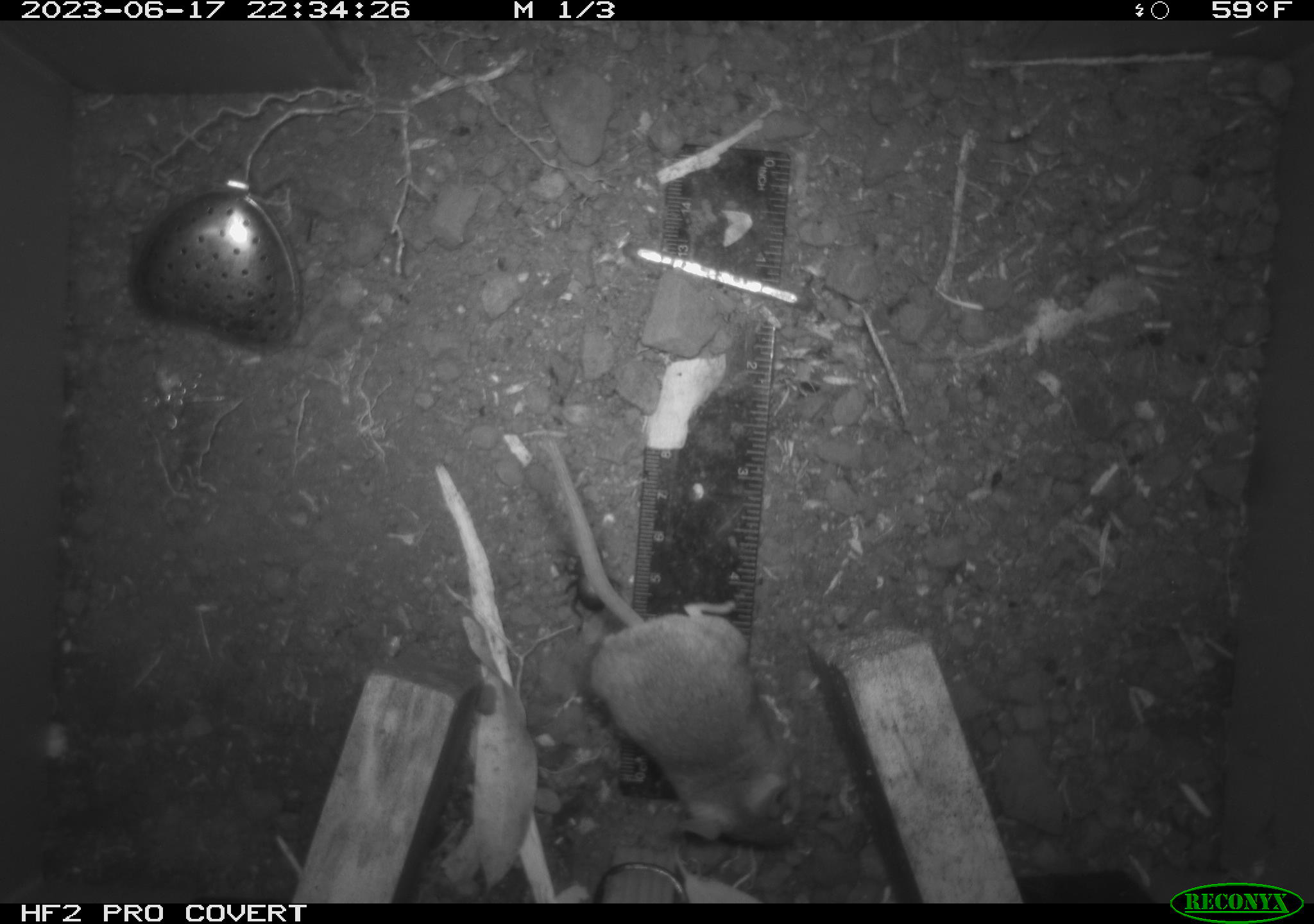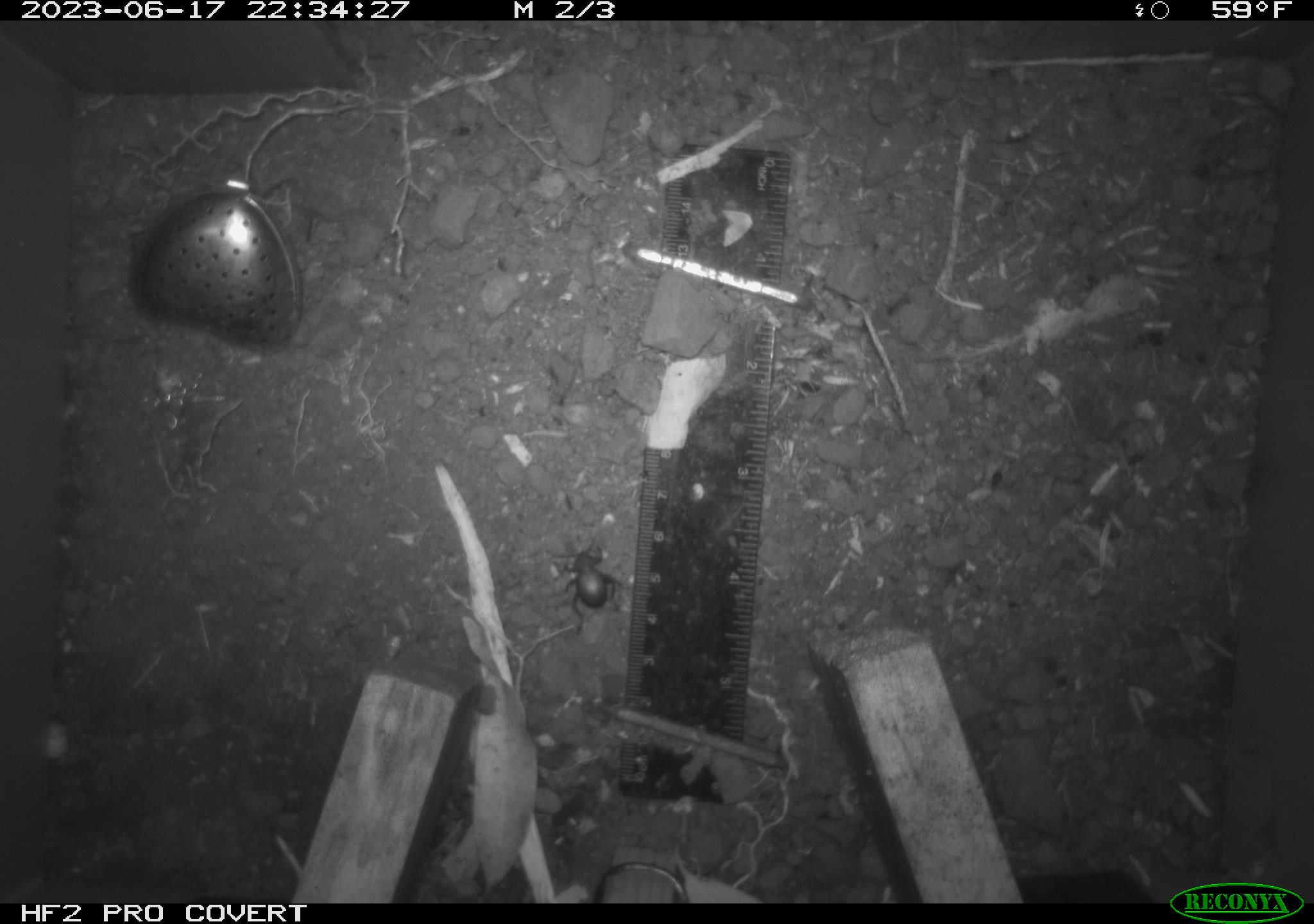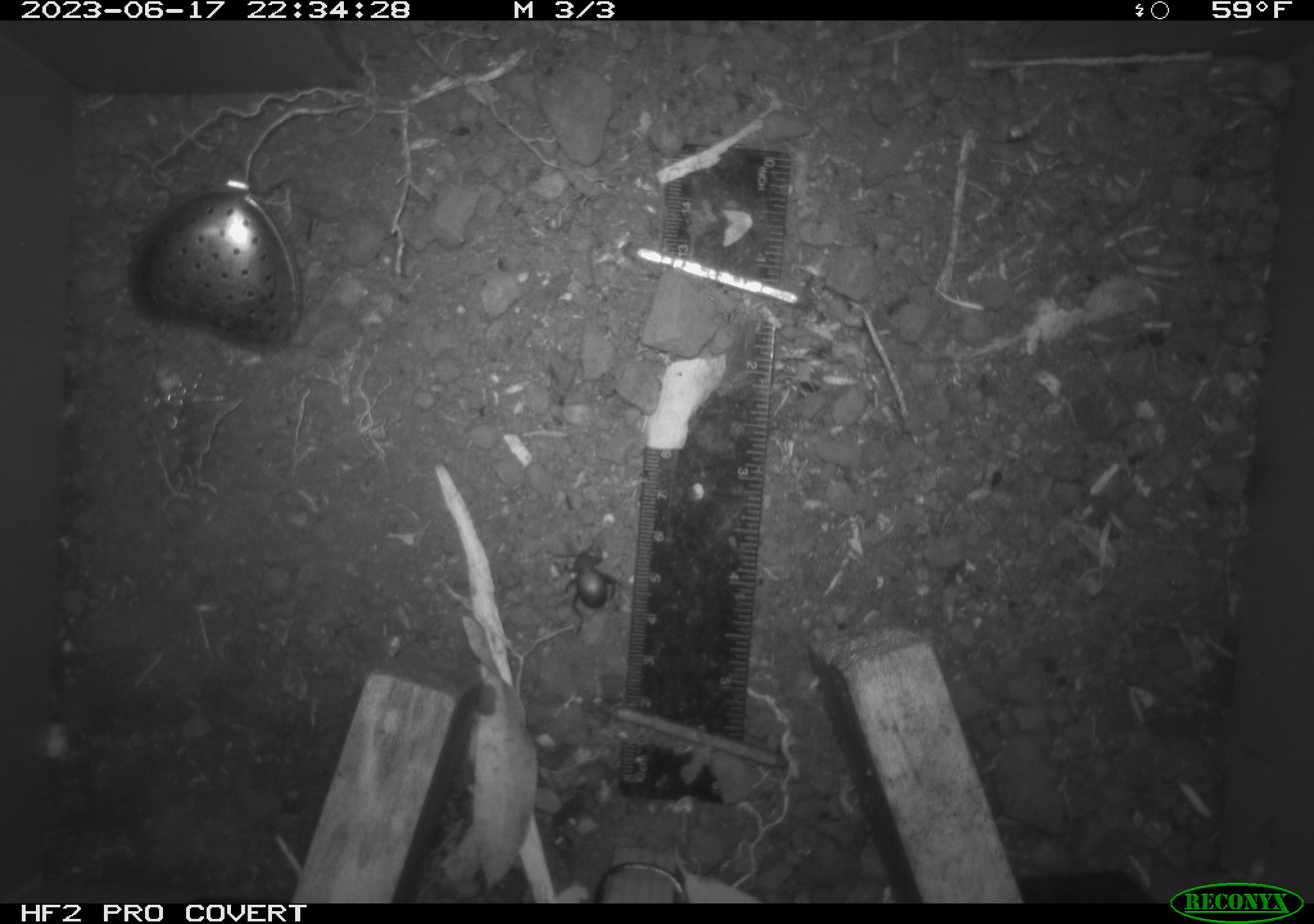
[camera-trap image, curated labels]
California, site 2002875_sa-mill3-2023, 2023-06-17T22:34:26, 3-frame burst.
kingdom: Animalia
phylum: Chordata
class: Mammalia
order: Rodentia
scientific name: Rodentia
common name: mouse species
Mouse species (Rodentia).